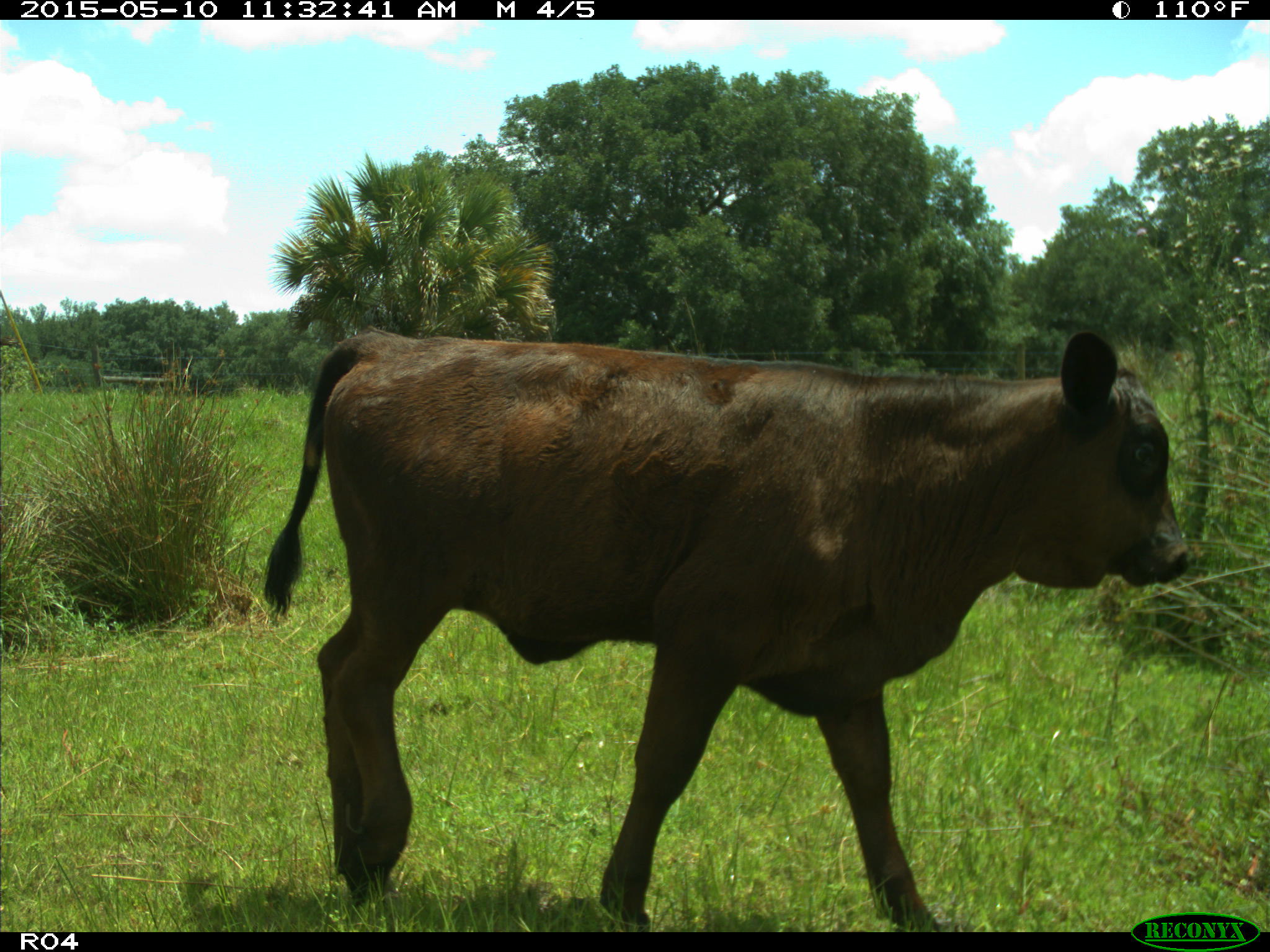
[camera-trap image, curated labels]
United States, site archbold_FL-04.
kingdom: Animalia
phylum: Chordata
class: Mammalia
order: Artiodactyla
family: Bovidae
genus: Bos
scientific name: Bos taurus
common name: domestic cow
Bos taurus (domestic cow).